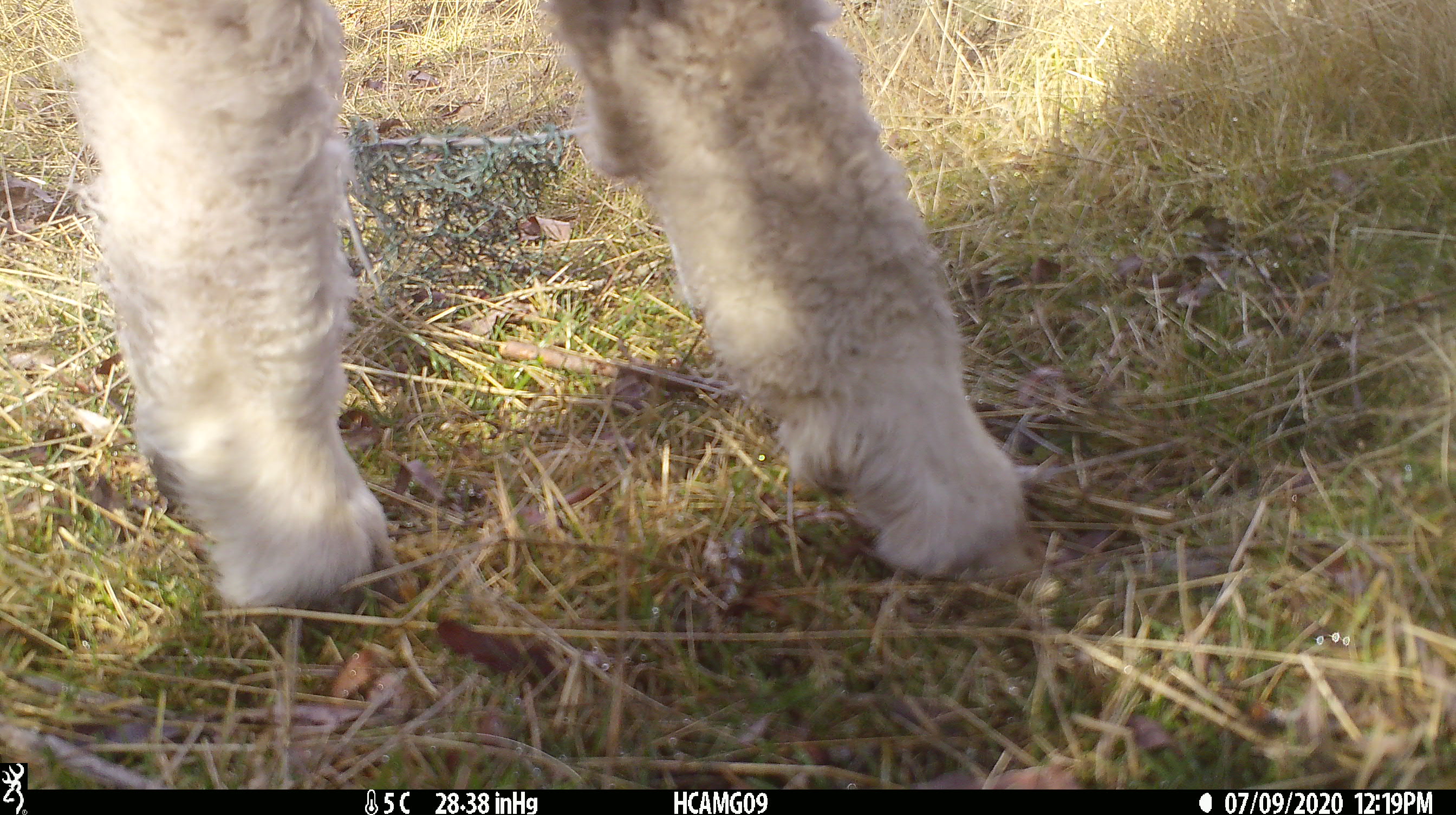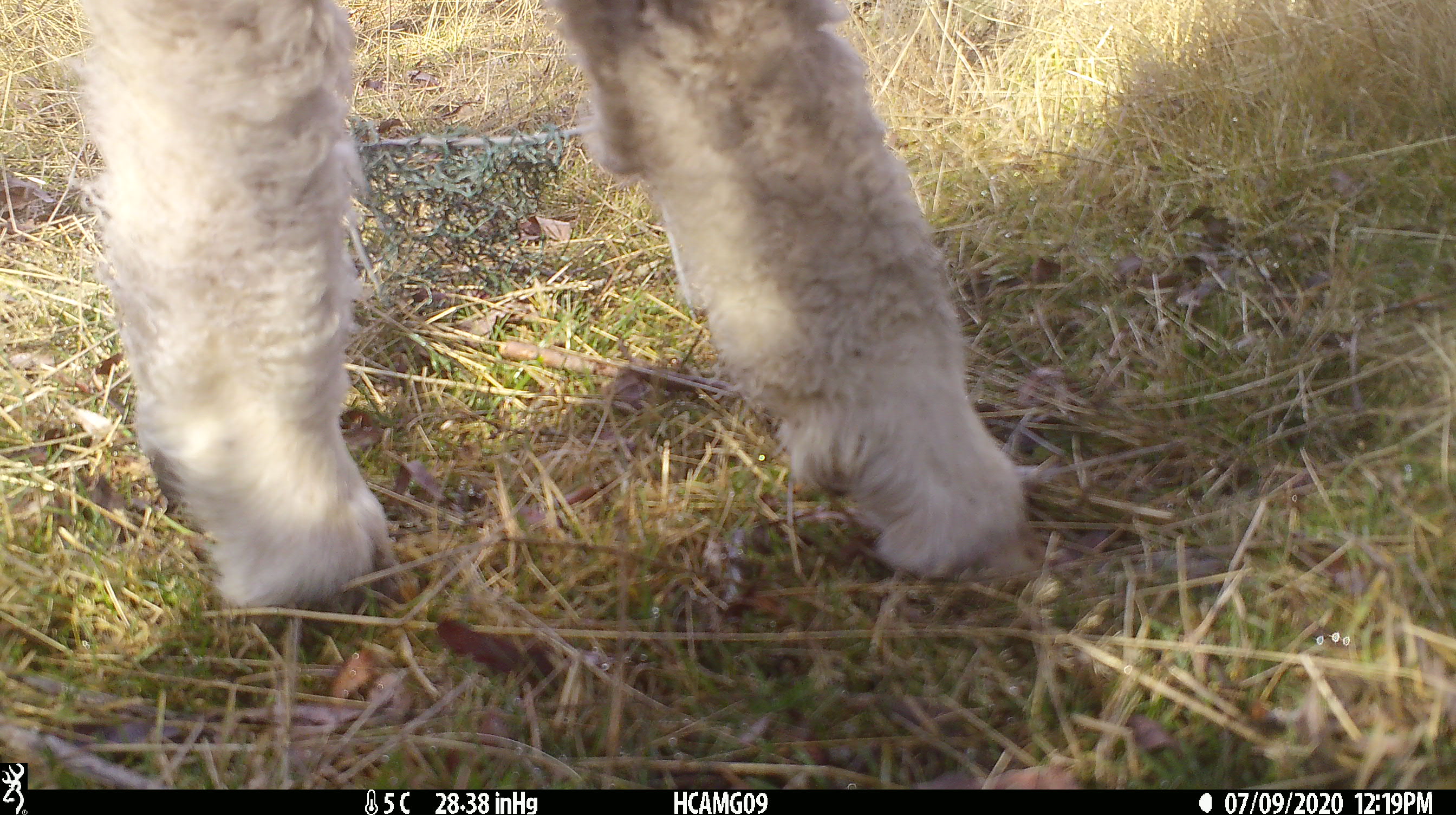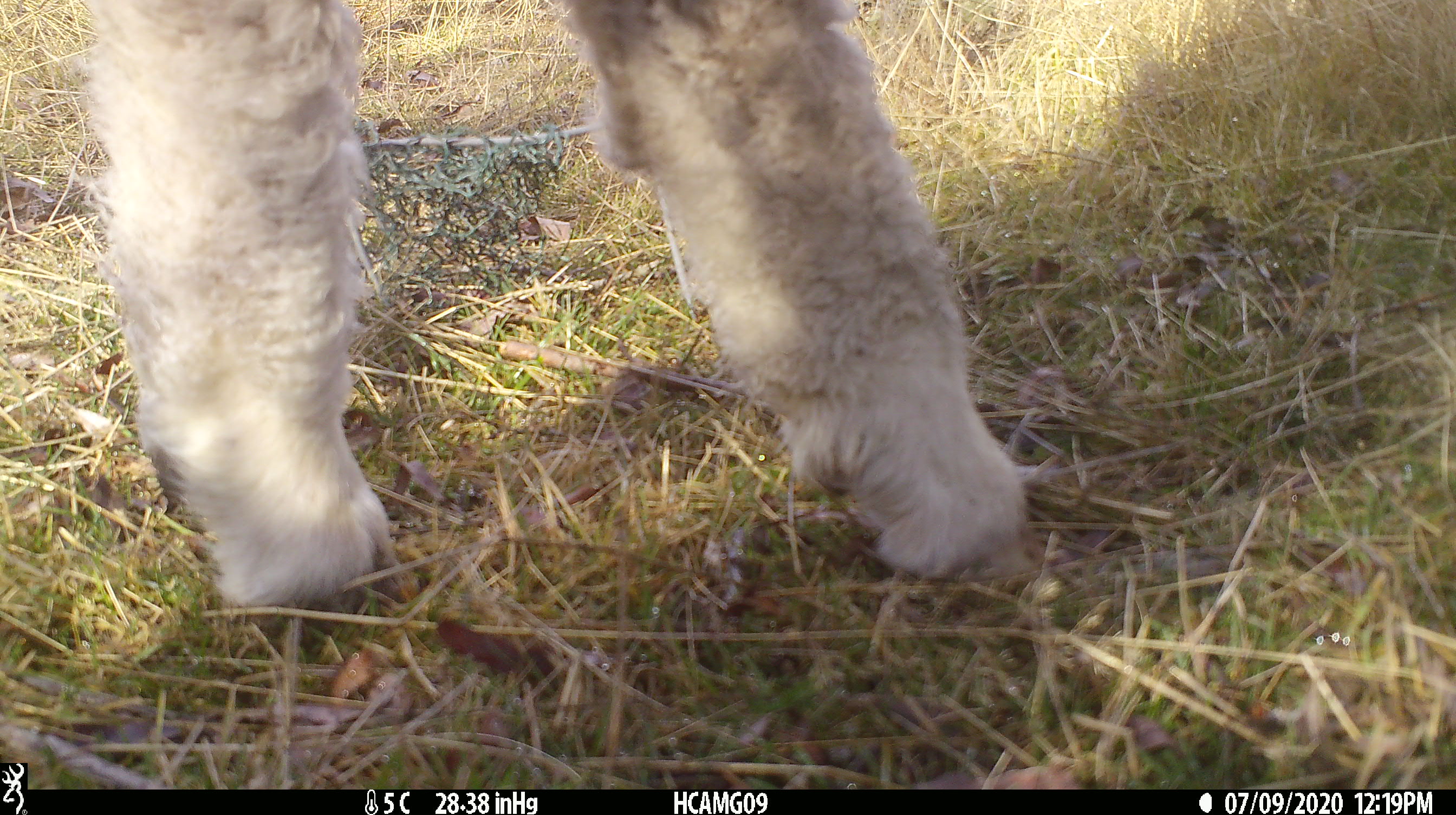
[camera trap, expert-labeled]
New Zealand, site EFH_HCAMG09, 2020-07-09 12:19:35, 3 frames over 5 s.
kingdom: Animalia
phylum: Chordata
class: Mammalia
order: Artiodactyla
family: Bovidae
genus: Ovis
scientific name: Ovis aries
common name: domestic sheep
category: sheep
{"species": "sheep (domestic sheep) (Ovis aries)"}